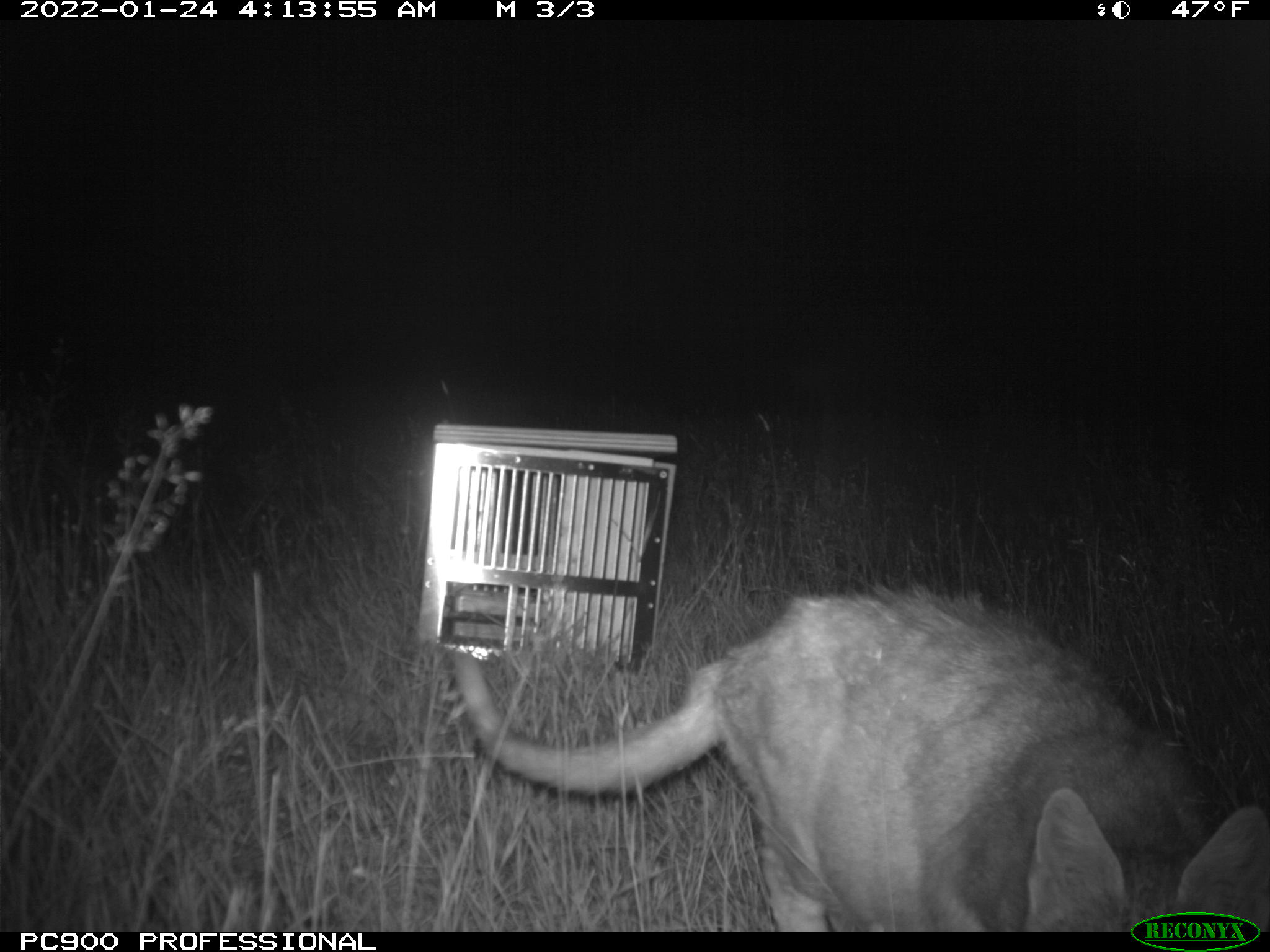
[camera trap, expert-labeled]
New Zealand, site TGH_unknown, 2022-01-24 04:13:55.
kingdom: Animalia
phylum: Chordata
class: Mammalia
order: Carnivora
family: Felidae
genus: Felis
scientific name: Felis catus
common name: domestic cat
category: cat